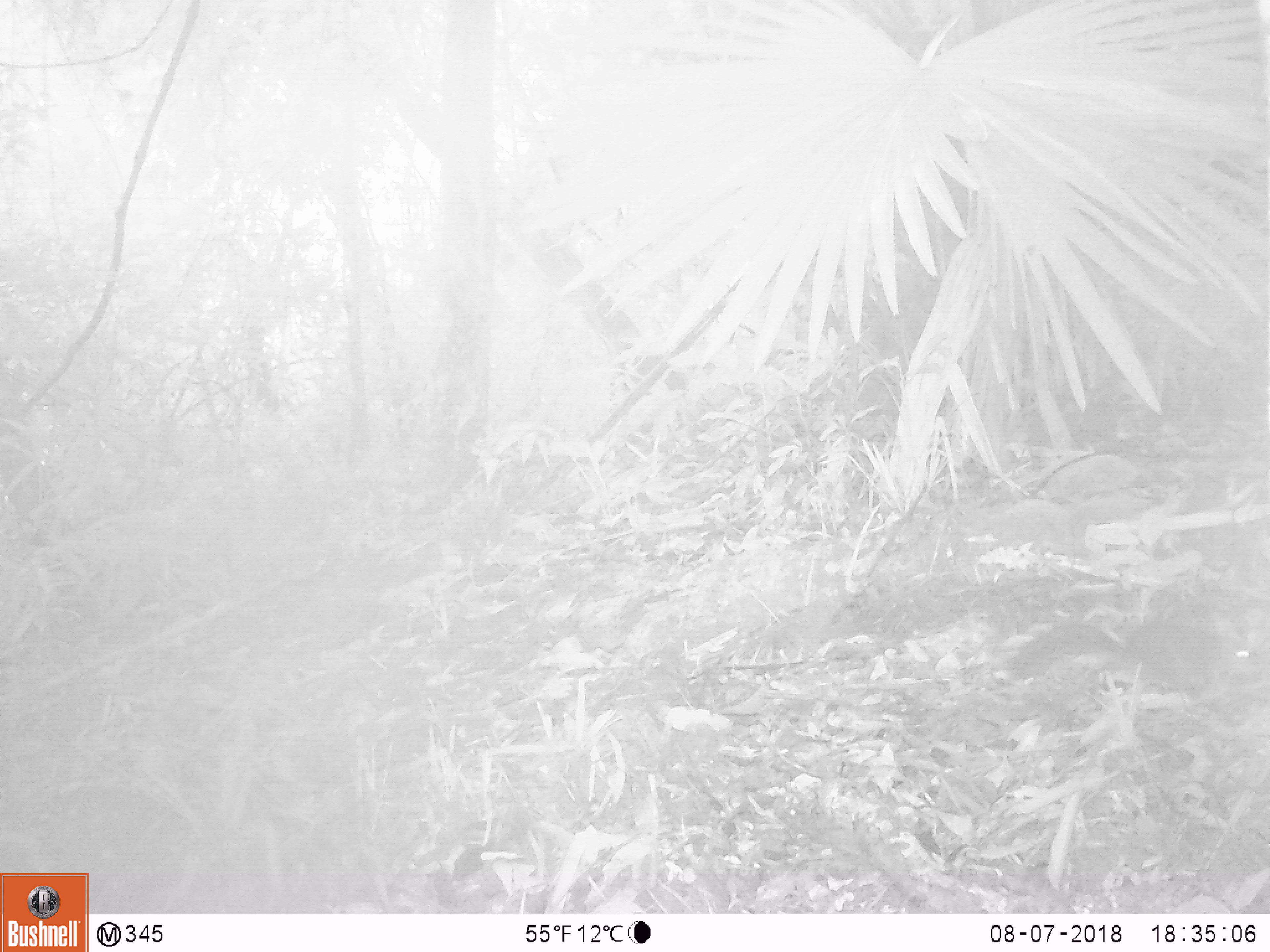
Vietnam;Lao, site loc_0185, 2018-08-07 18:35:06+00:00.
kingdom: Animalia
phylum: Chordata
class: Mammalia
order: Rodentia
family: Sciuridae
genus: Sciurus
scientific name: Sciurus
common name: squirrel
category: unidentified squirrel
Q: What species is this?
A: Unidentified squirrel (squirrel) (Sciurus).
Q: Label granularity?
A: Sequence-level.